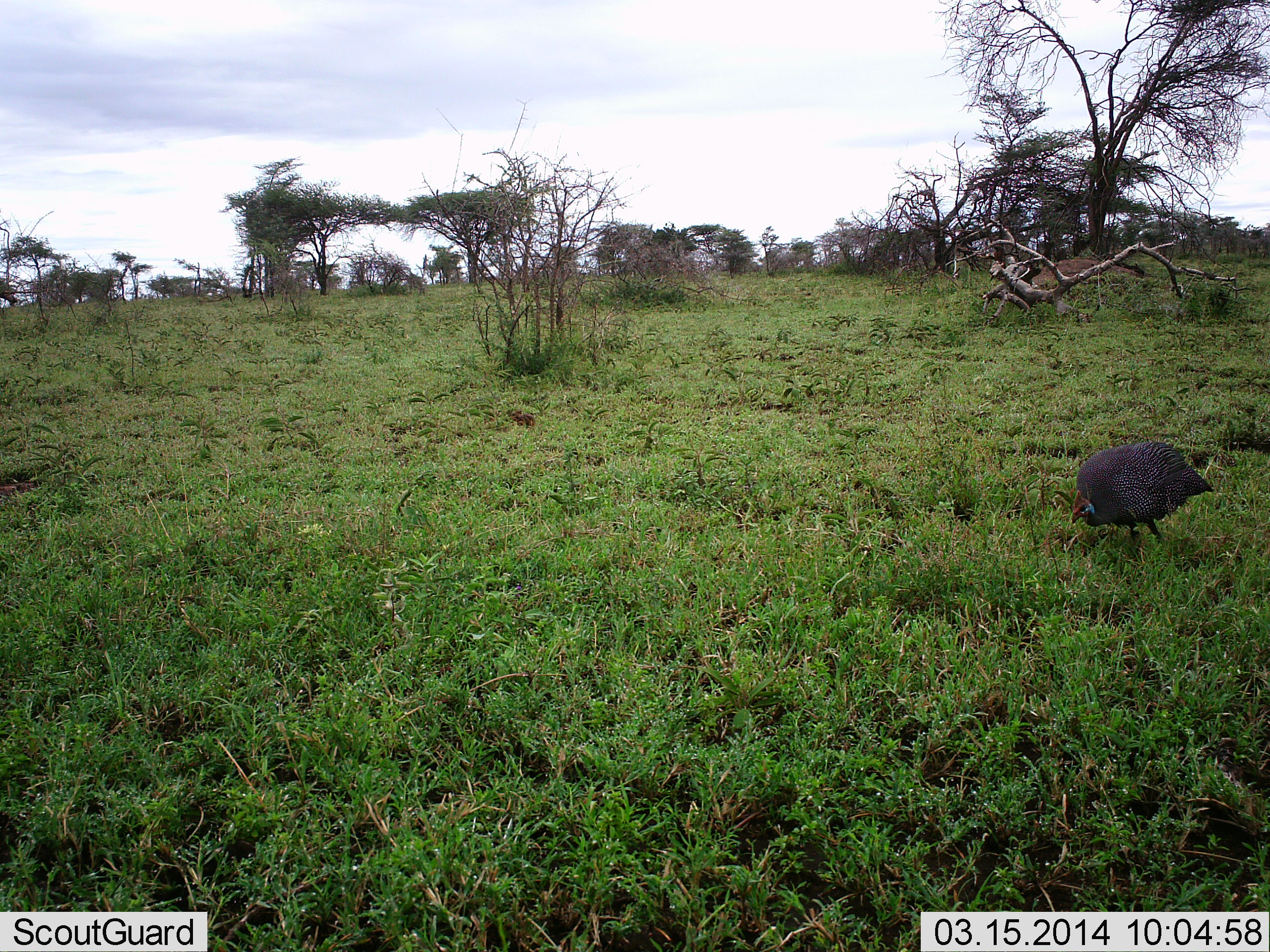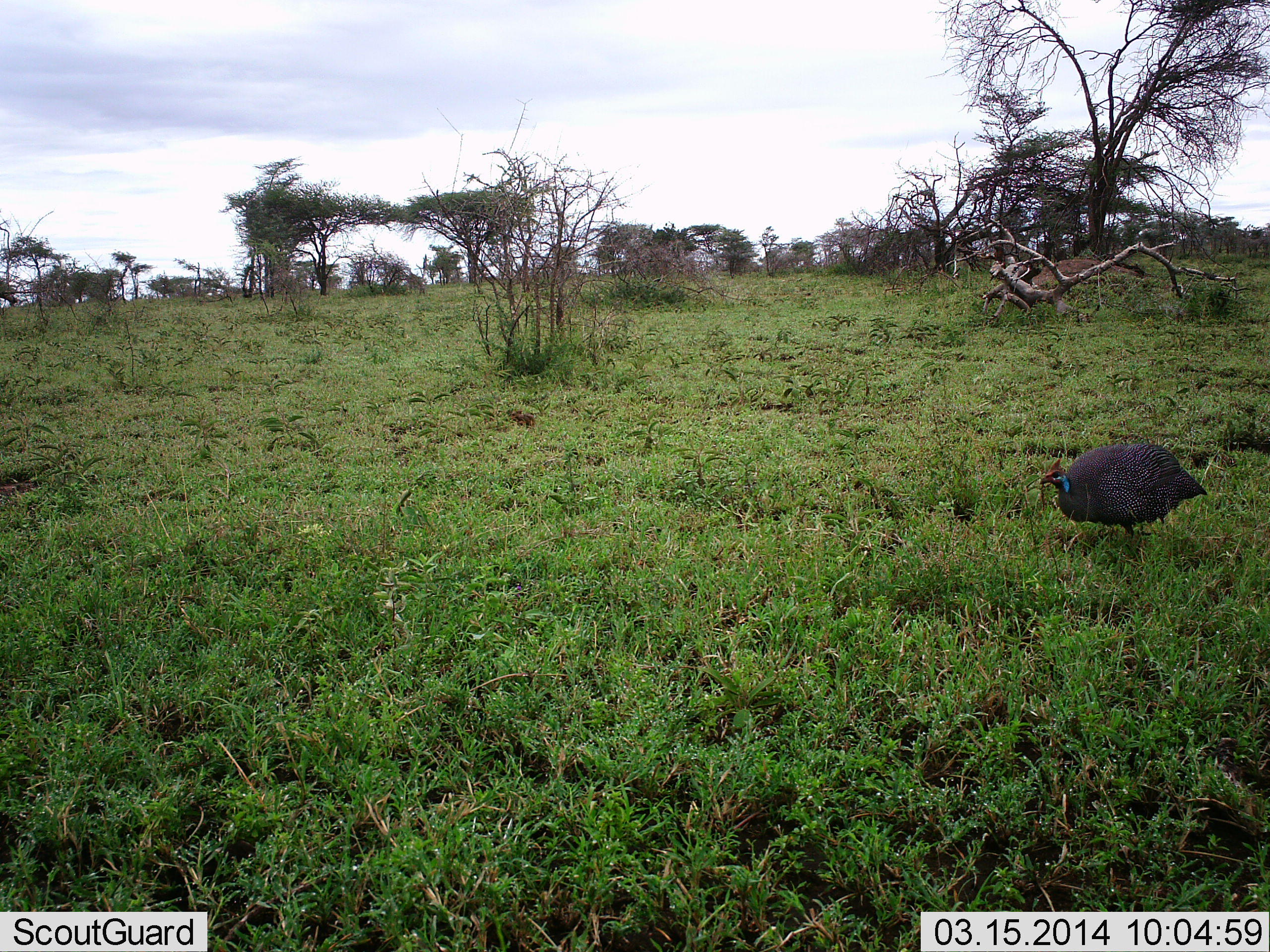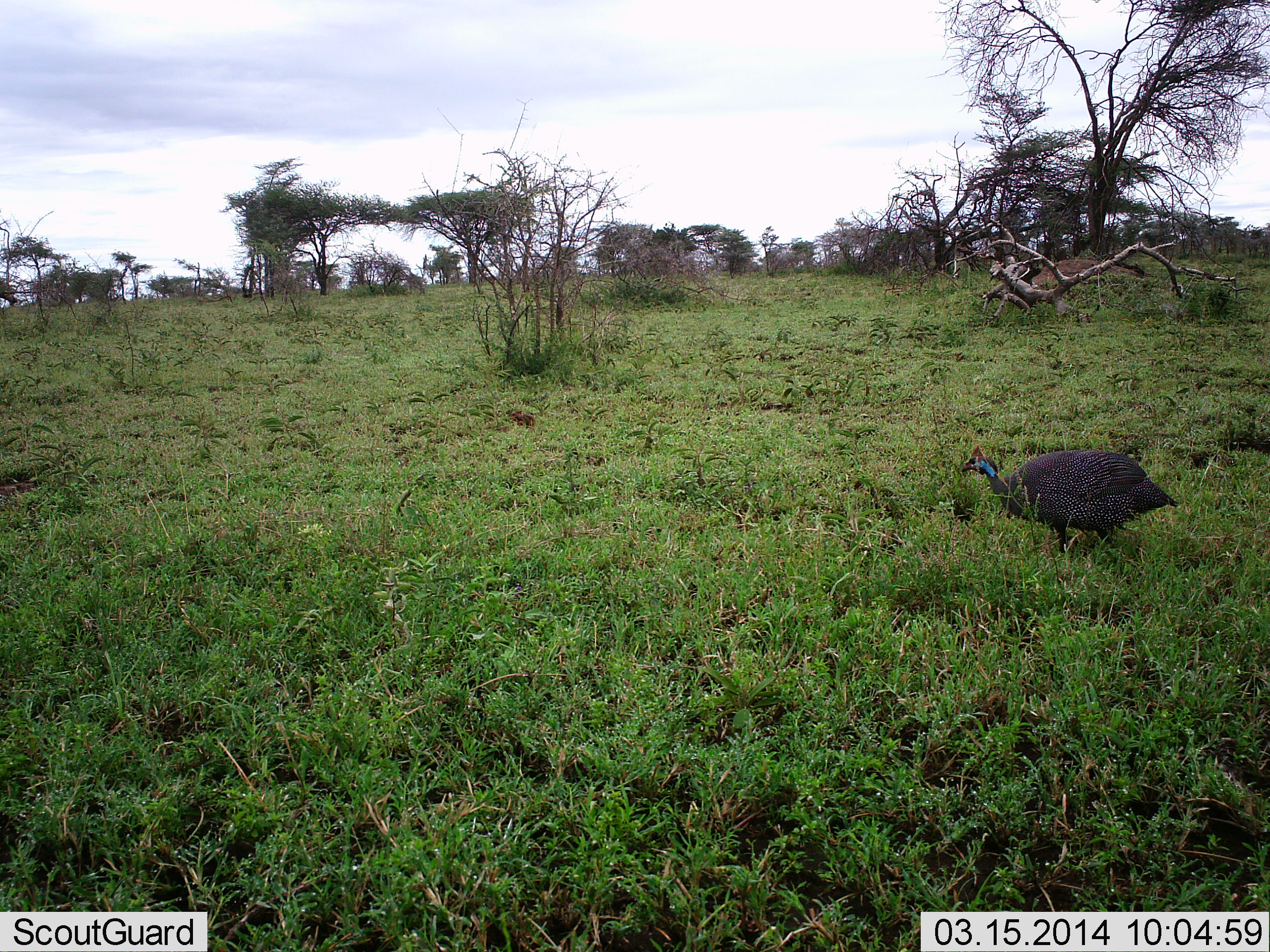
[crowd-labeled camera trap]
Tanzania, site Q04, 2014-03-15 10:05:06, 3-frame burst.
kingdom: Animalia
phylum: Chordata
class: Aves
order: Galliformes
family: Numididae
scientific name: Numididae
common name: guinea fowl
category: guineafowl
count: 1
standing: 20%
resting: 0%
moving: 60%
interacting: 0%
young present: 0%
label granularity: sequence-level